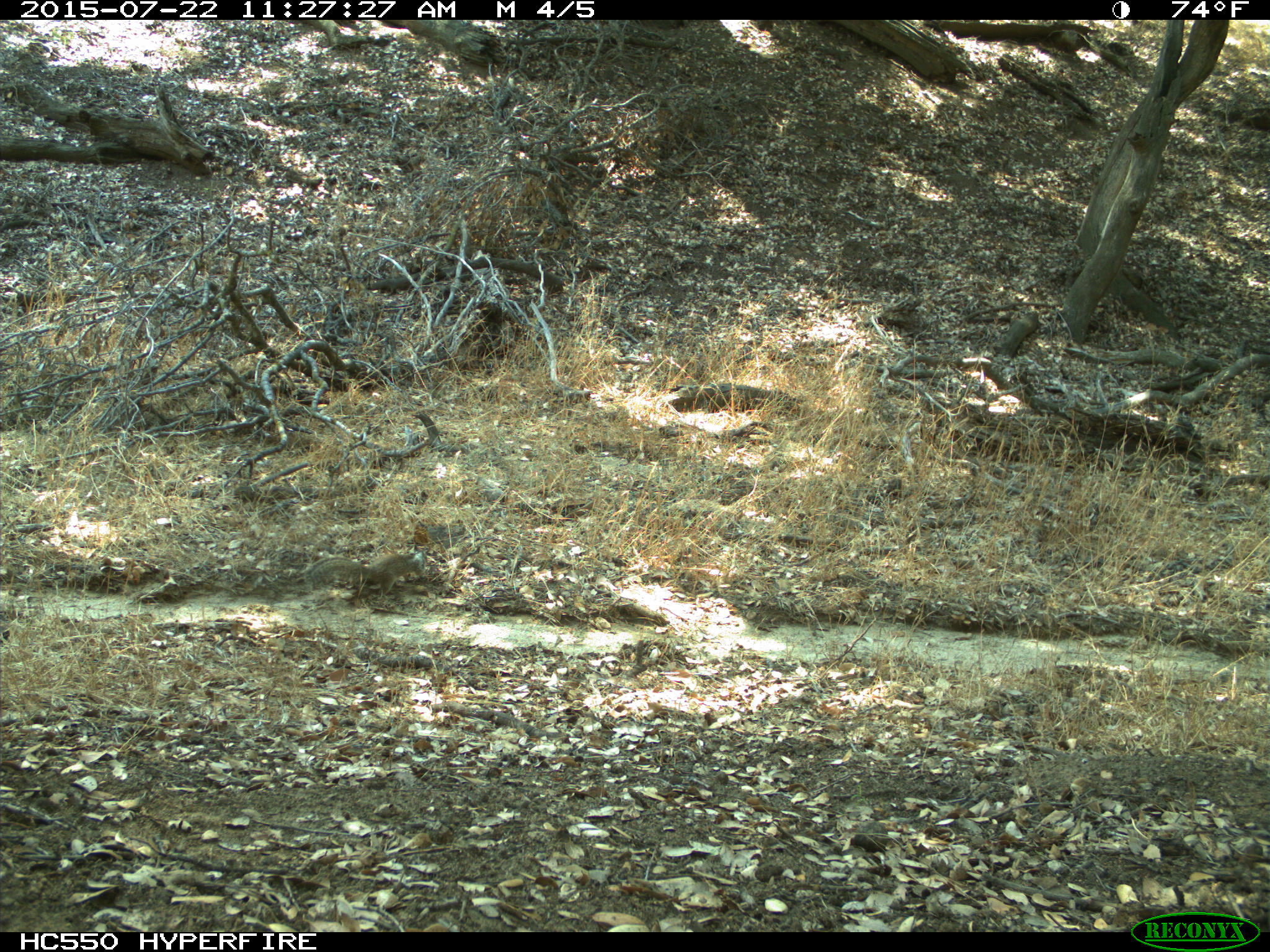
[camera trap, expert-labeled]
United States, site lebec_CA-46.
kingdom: Animalia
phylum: Chordata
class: Mammalia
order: Rodentia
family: Sciuridae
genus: Otospermophilus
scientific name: Otospermophilus beecheyi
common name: california ground squirrel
Otospermophilus beecheyi (california ground squirrel).